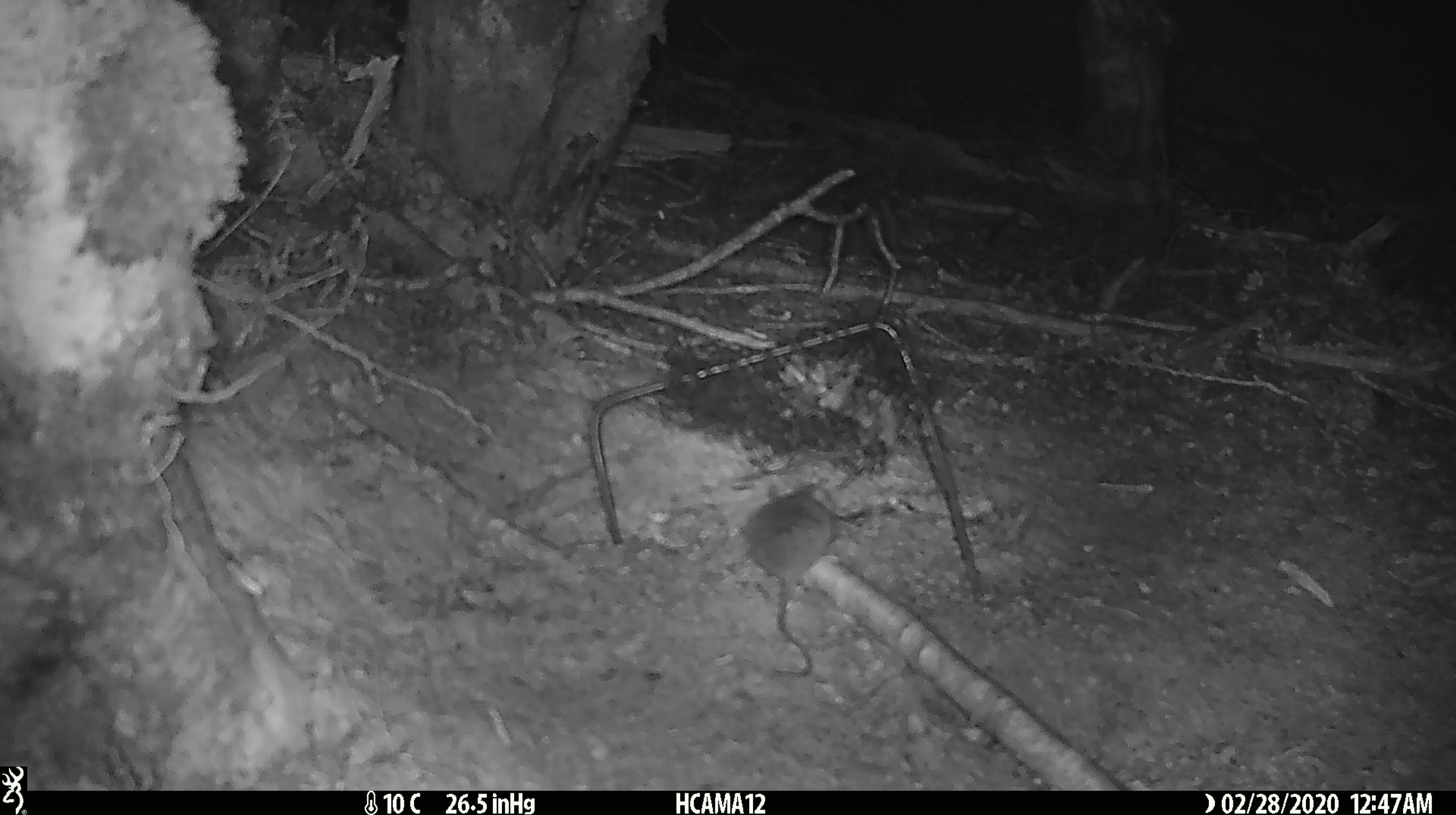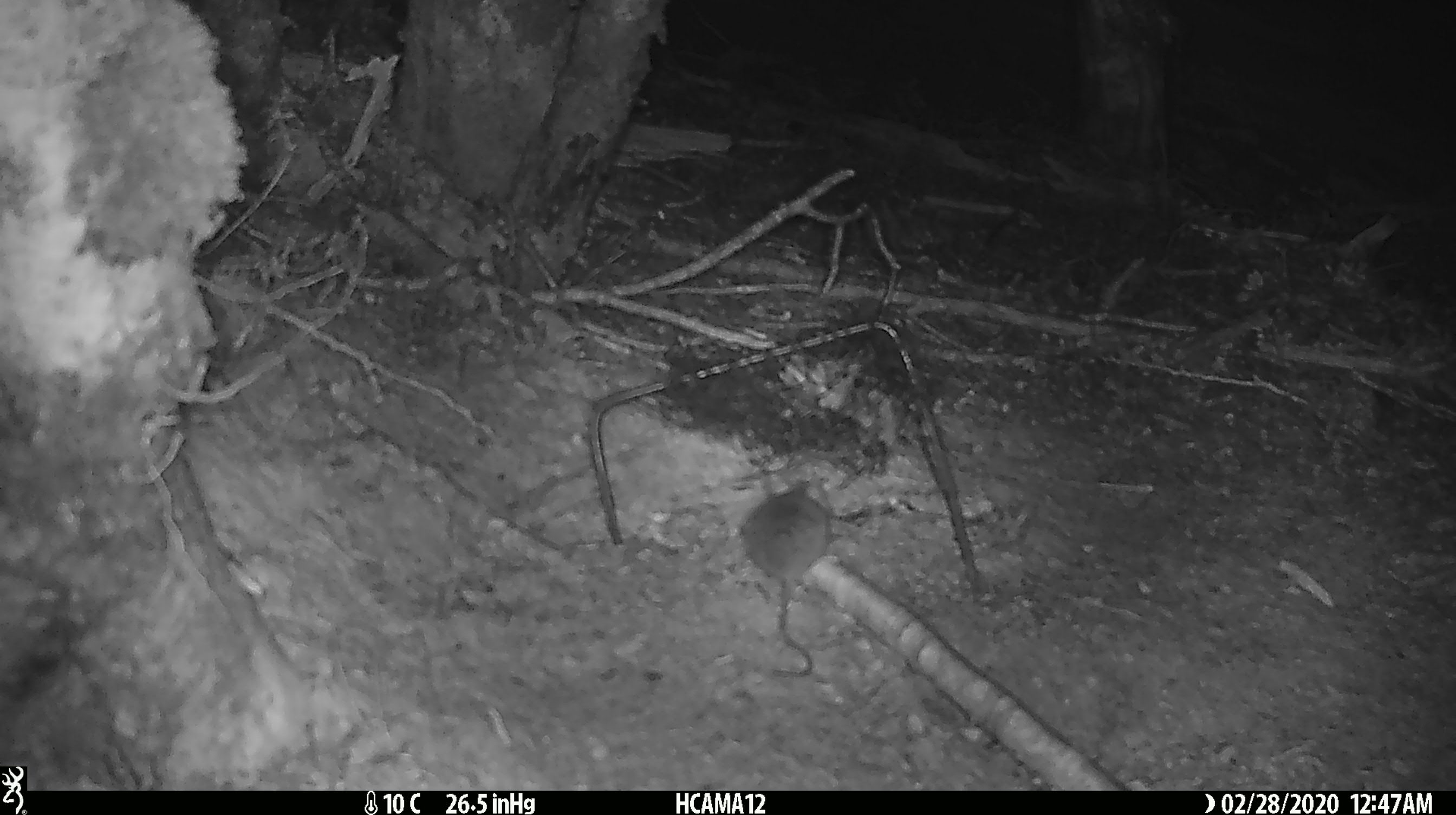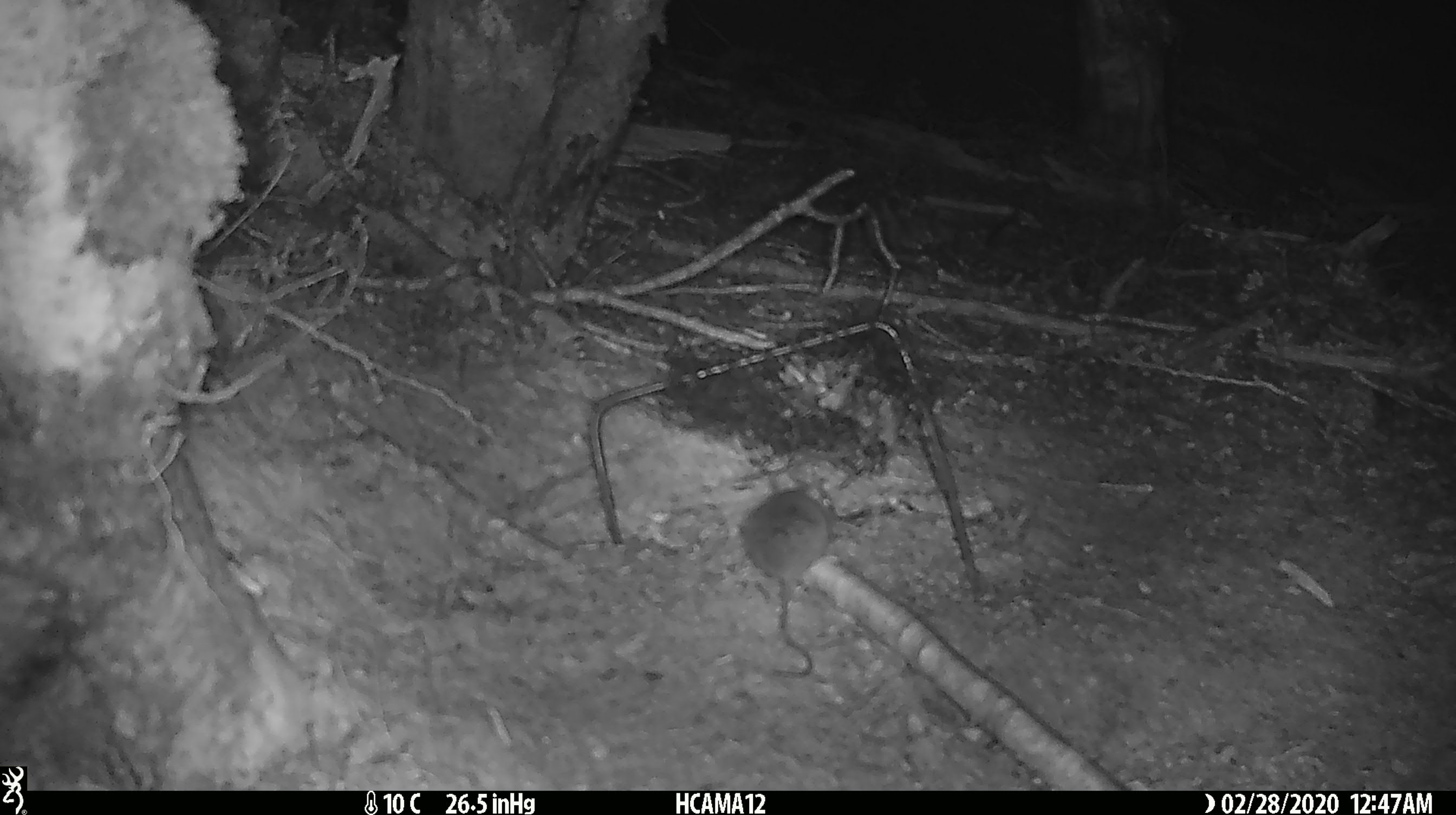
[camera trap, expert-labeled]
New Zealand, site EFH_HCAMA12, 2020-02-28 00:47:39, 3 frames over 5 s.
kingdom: Animalia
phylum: Chordata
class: Mammalia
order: Rodentia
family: Muridae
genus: Mus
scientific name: Mus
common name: mouse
Mouse (Mus).